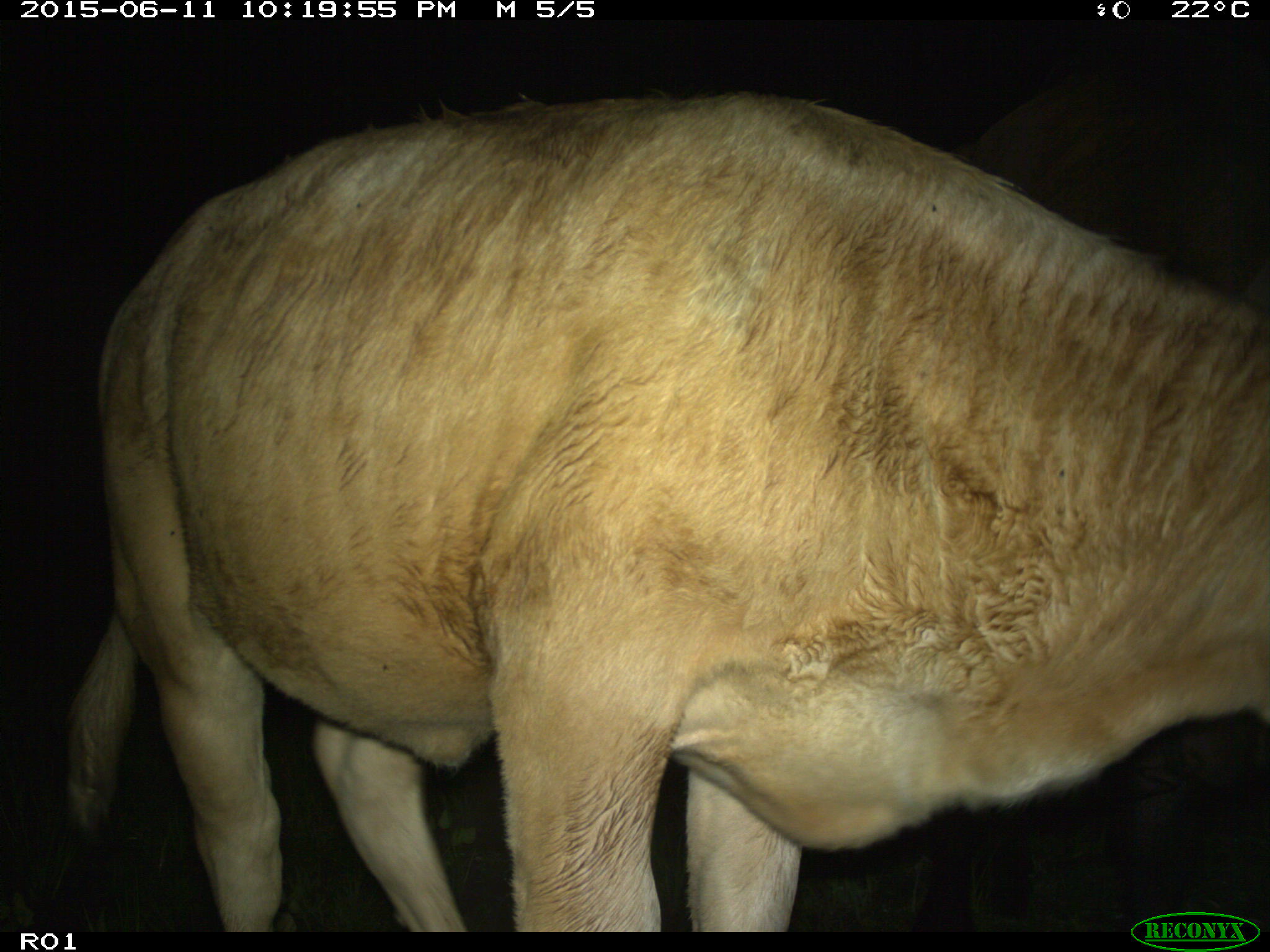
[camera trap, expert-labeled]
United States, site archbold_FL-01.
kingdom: Animalia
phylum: Chordata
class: Mammalia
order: Artiodactyla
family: Bovidae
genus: Bos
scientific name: Bos taurus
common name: domestic cow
Bos taurus (domestic cow).